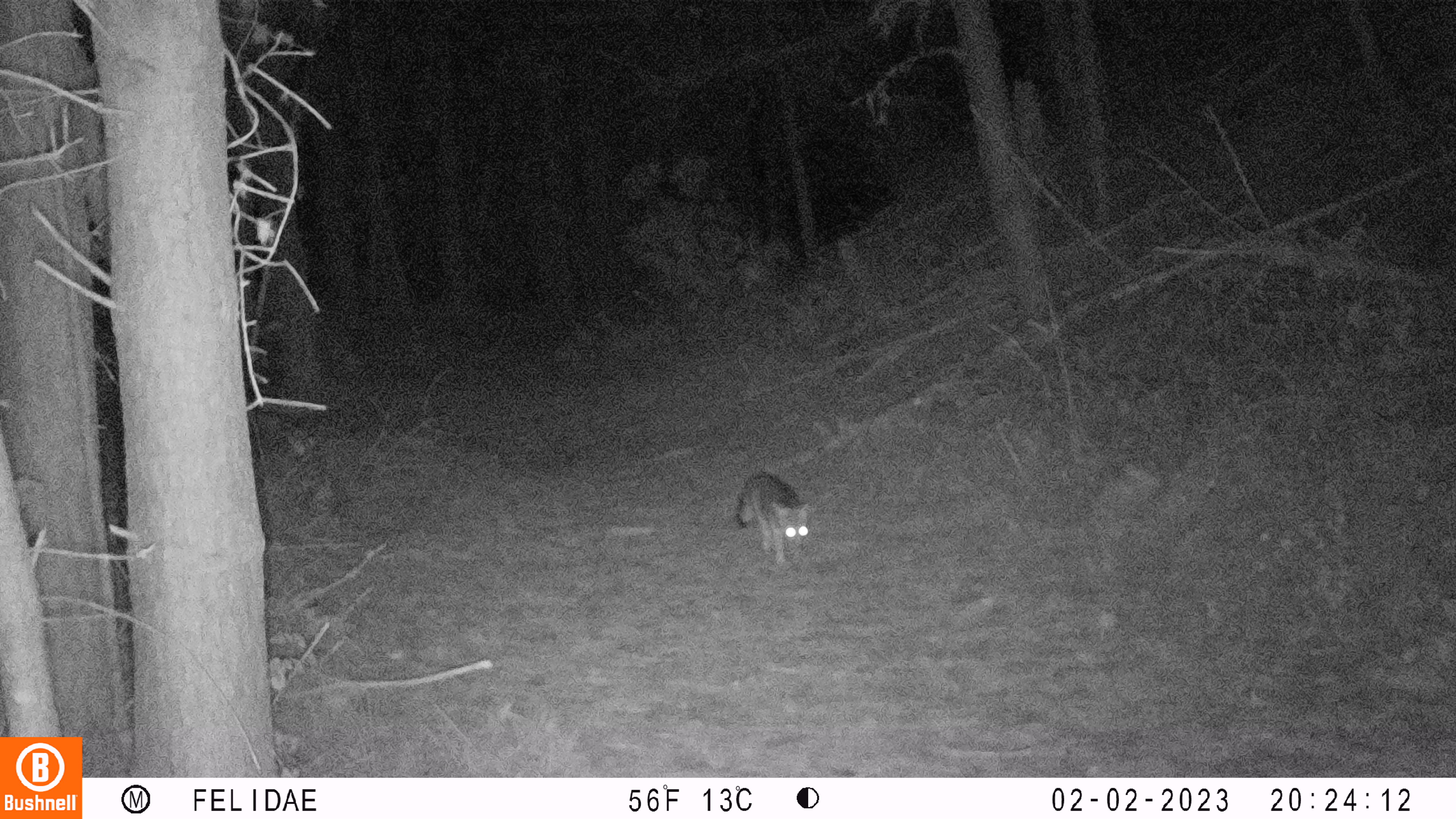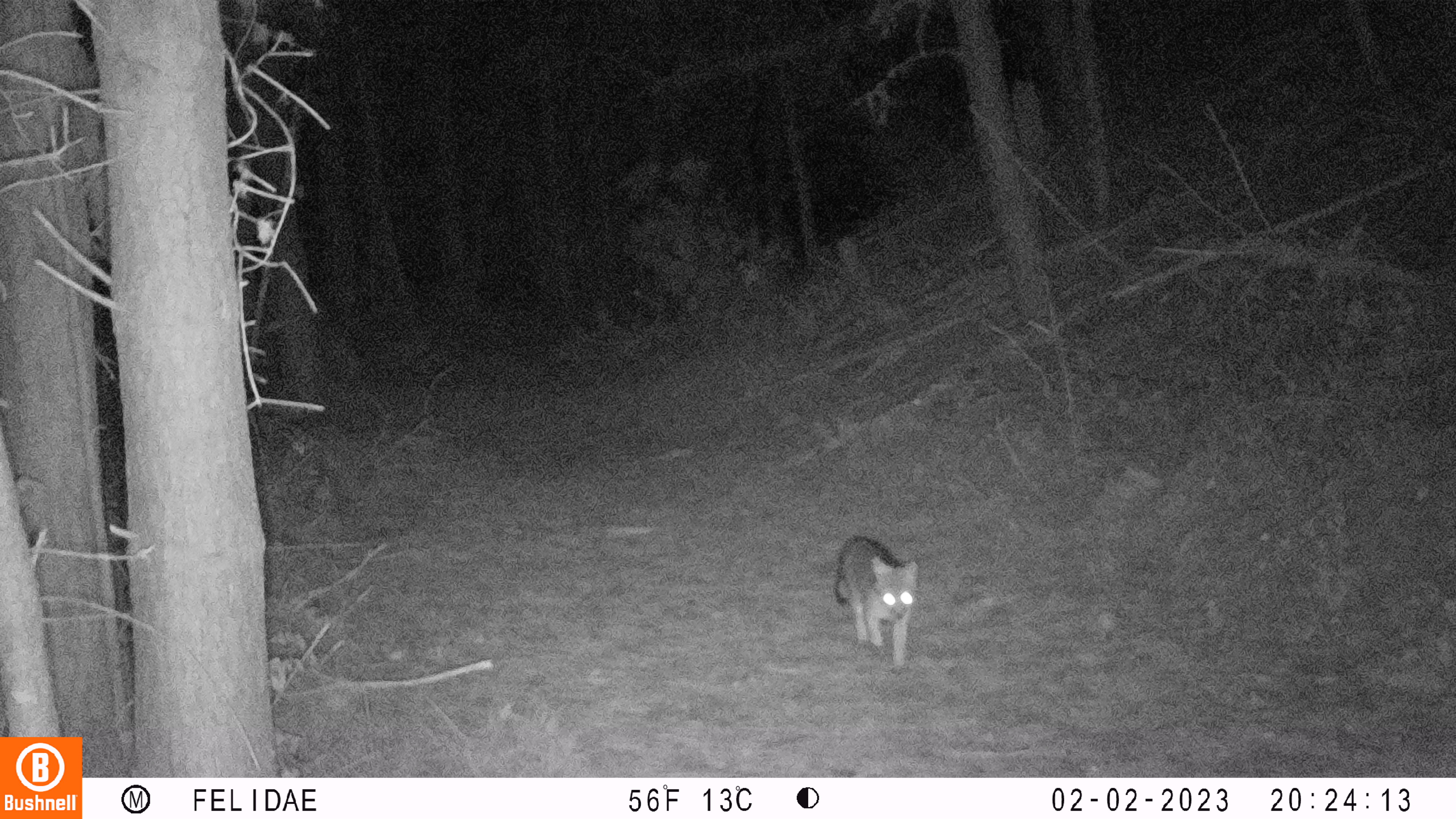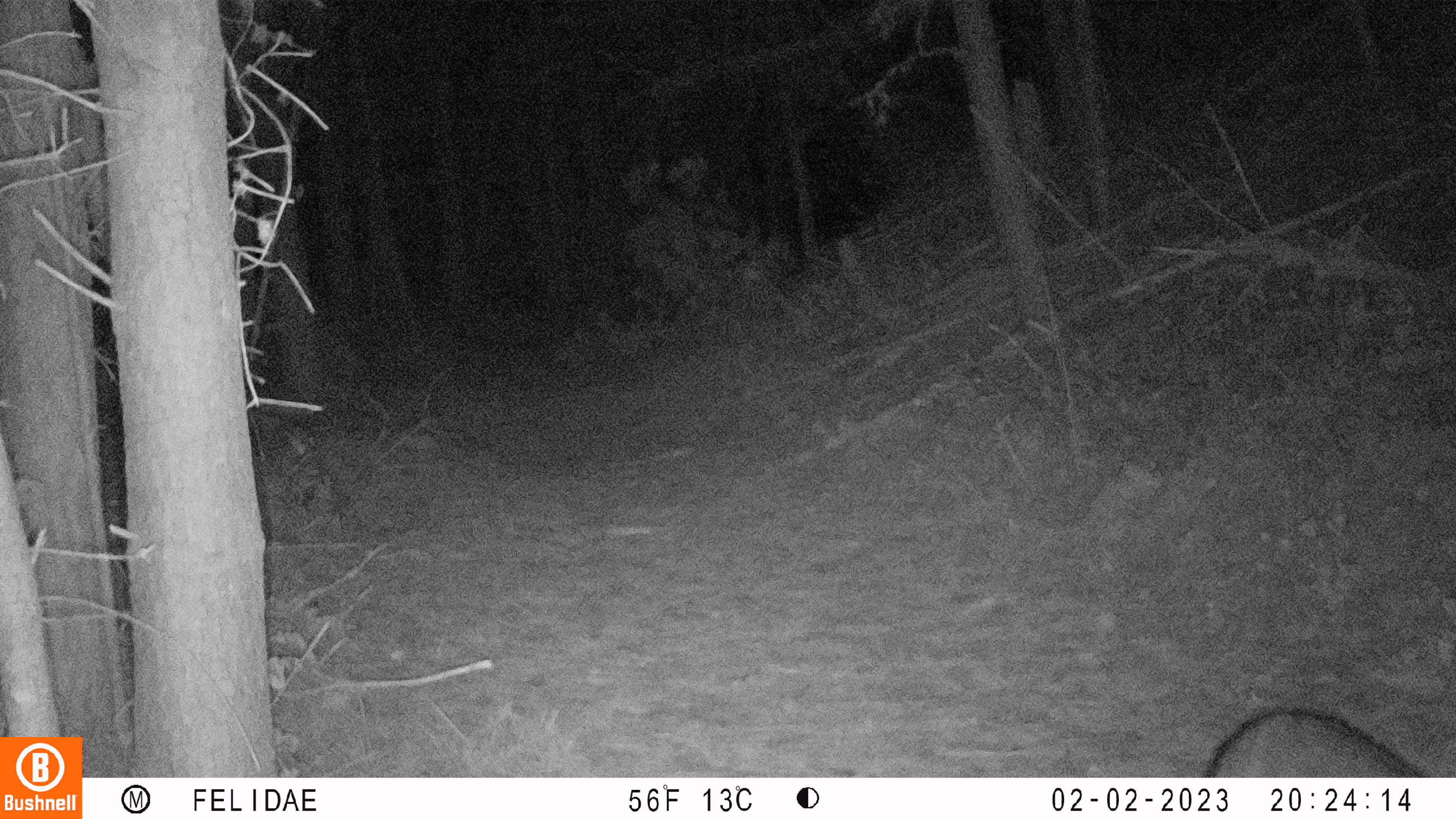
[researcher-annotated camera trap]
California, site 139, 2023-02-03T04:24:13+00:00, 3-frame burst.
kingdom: Animalia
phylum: Chordata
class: Mammalia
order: Carnivora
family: Canidae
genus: Urocyon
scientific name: Urocyon cinereoargenteus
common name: gray fox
Gray fox (Urocyon cinereoargenteus).